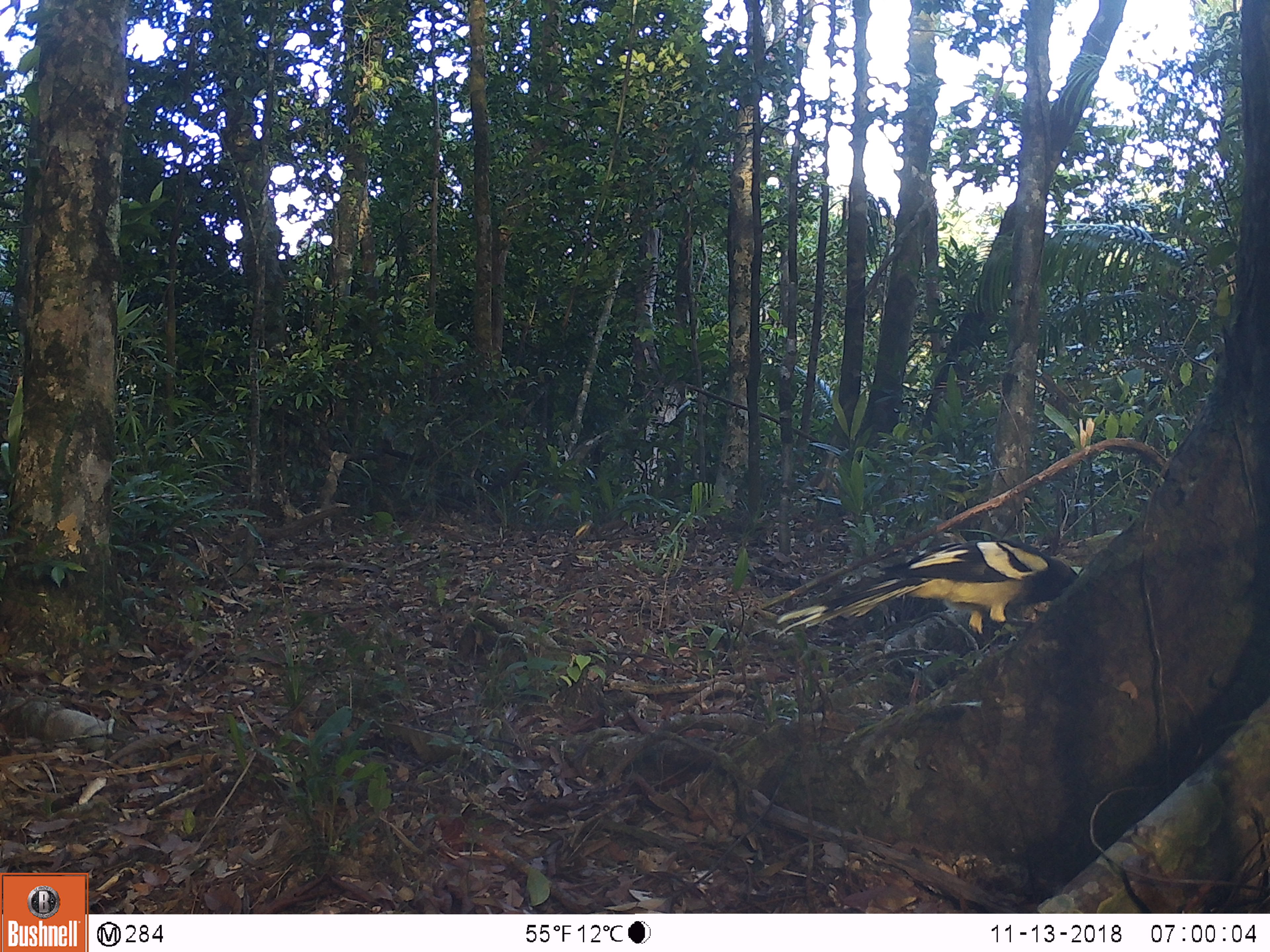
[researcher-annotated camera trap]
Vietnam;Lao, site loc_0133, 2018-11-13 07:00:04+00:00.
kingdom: Animalia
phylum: Chordata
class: Aves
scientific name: Aves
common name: bird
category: unidentified bird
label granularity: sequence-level